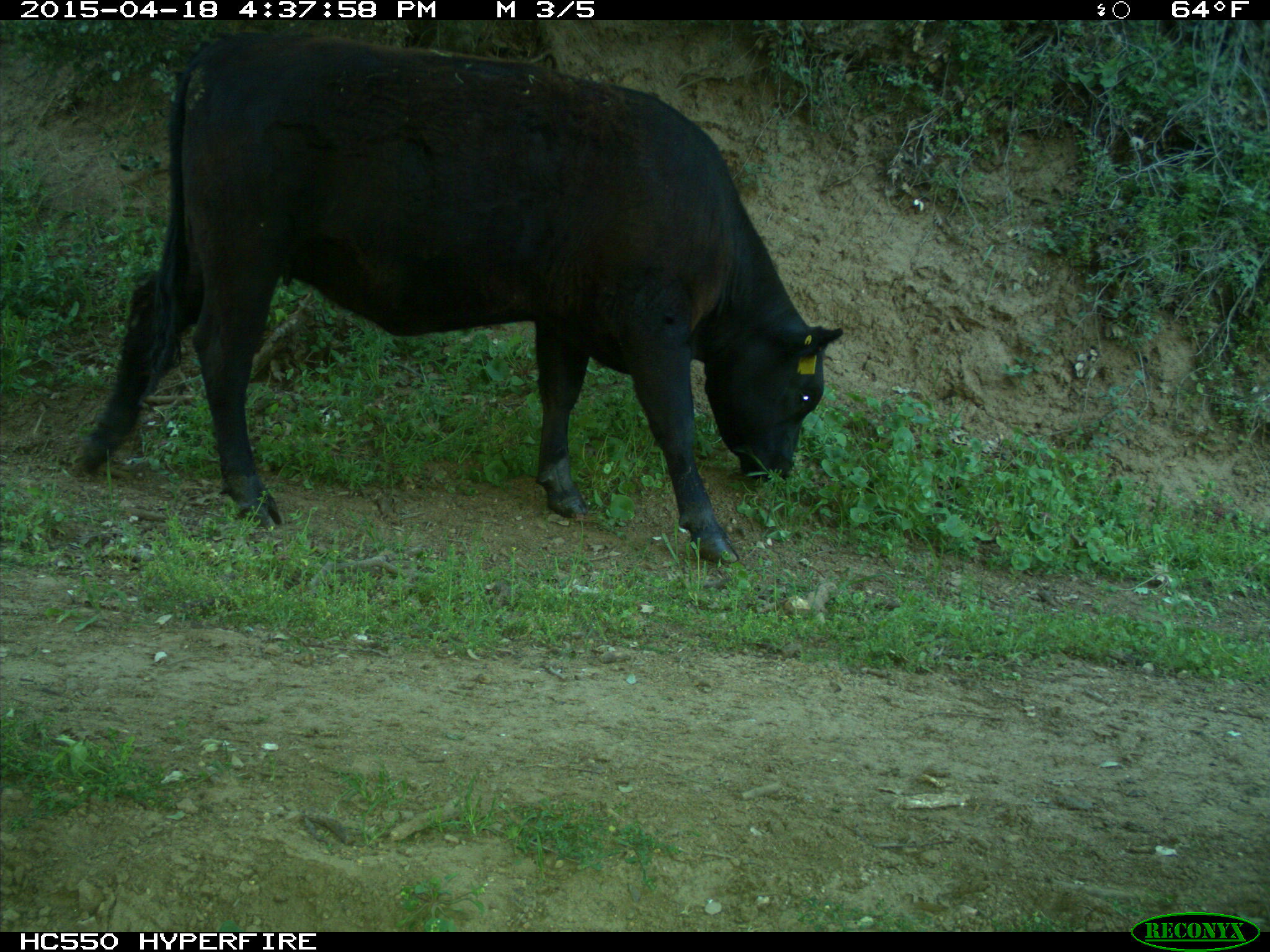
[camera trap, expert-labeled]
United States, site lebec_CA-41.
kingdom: Animalia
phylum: Chordata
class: Mammalia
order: Artiodactyla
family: Bovidae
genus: Bos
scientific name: Bos taurus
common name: domestic cow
Bos taurus (domestic cow).